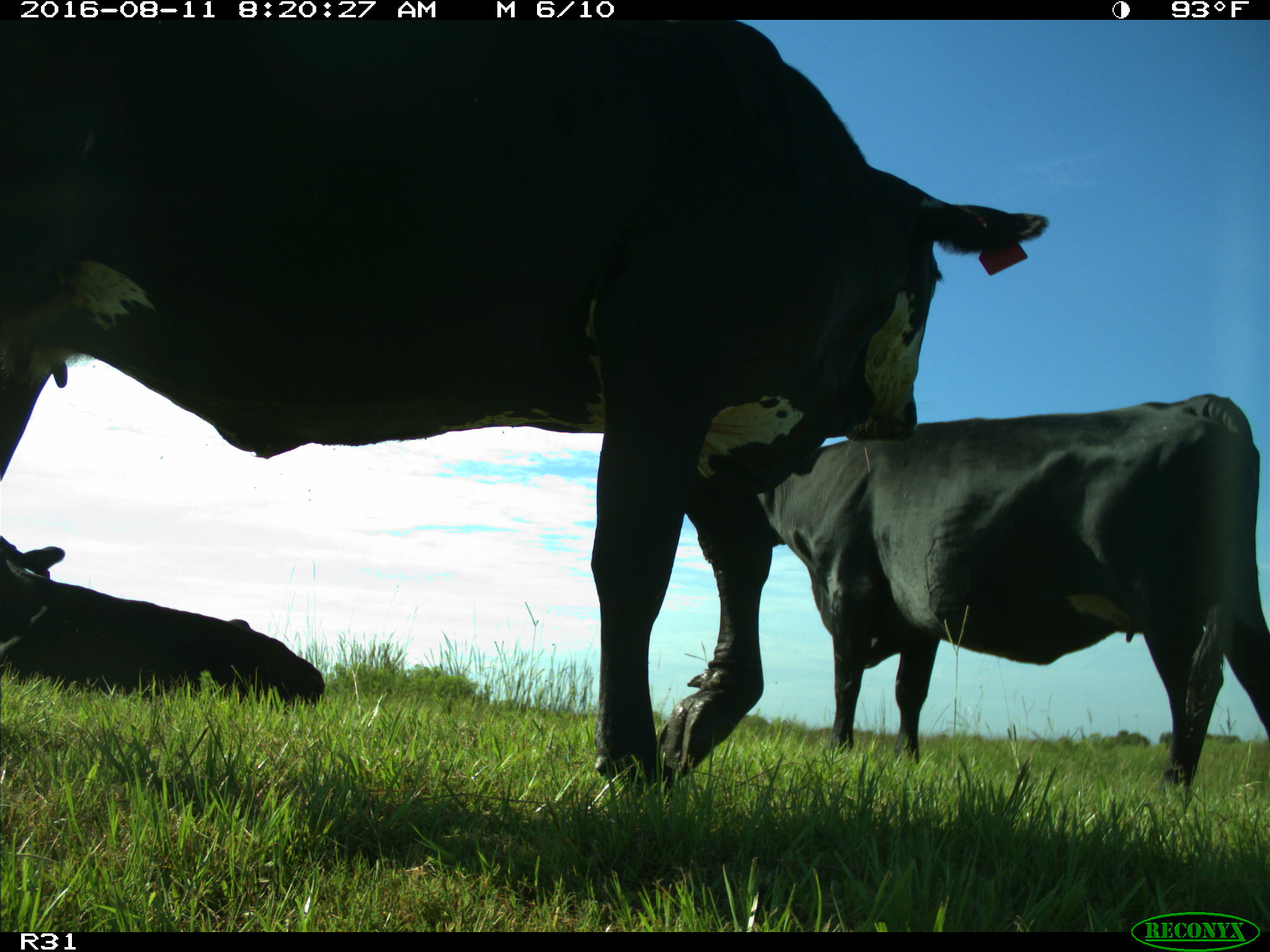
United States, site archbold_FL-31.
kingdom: Animalia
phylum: Chordata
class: Mammalia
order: Artiodactyla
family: Bovidae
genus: Bos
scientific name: Bos taurus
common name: domestic cow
Bos taurus (domestic cow).